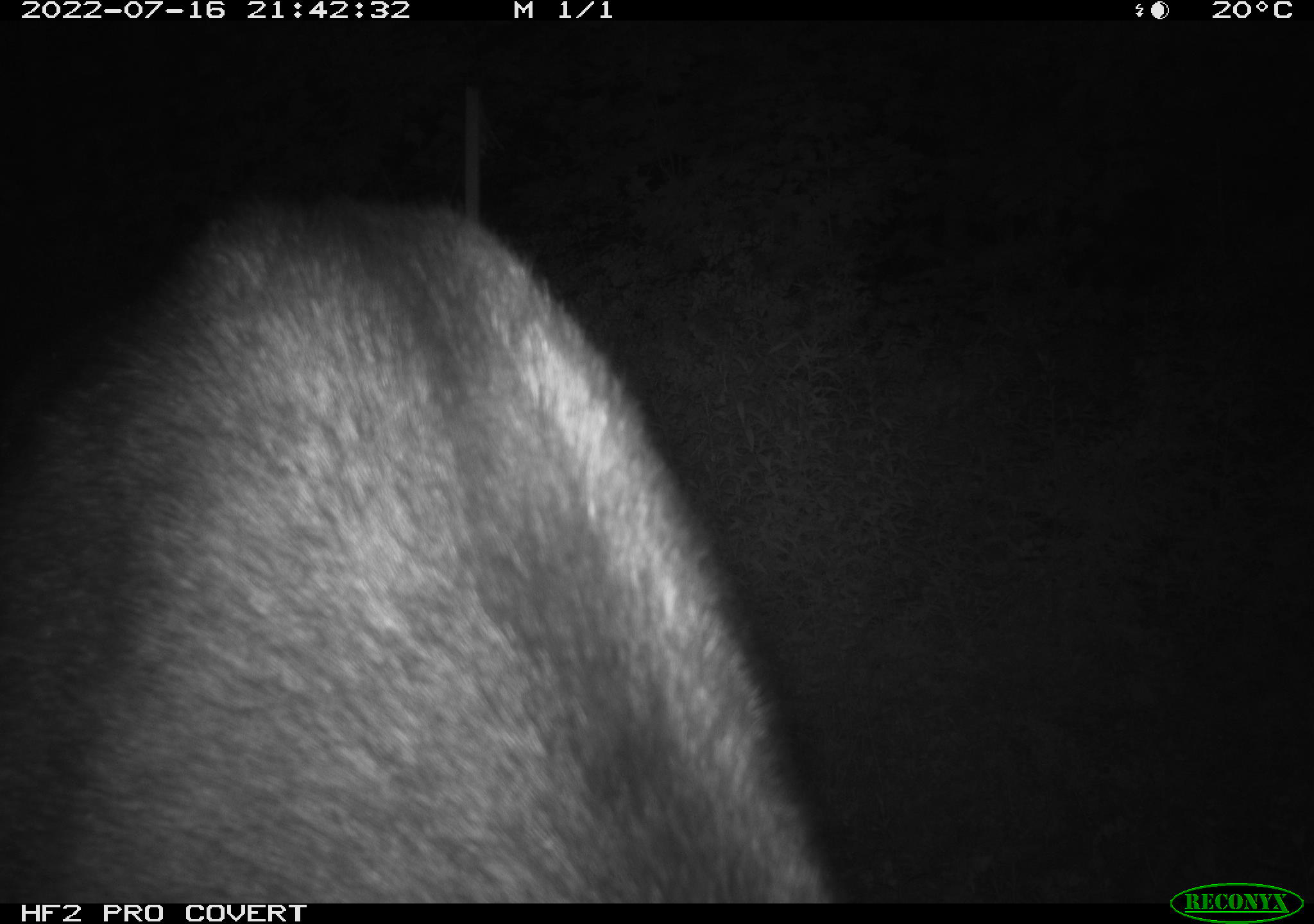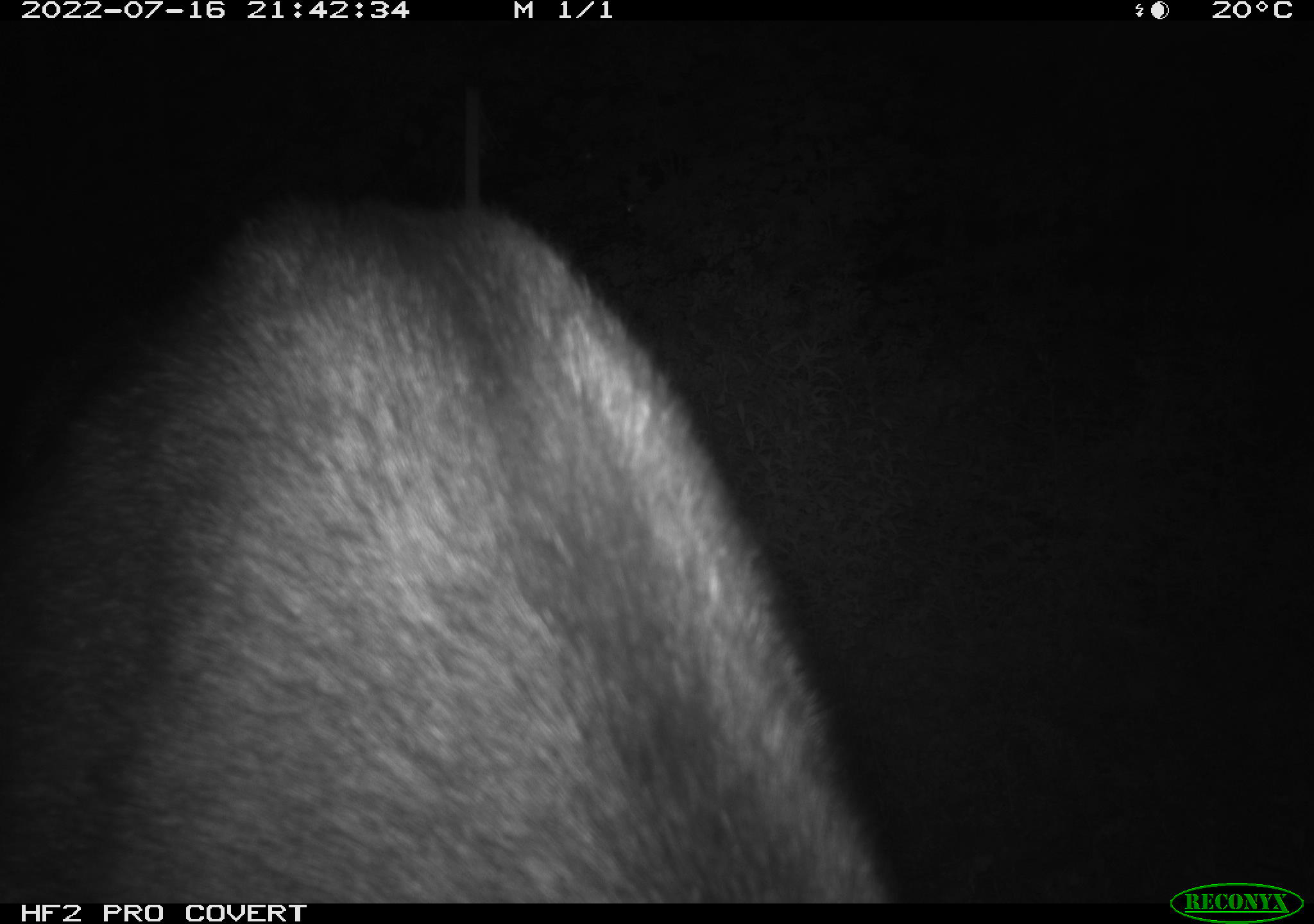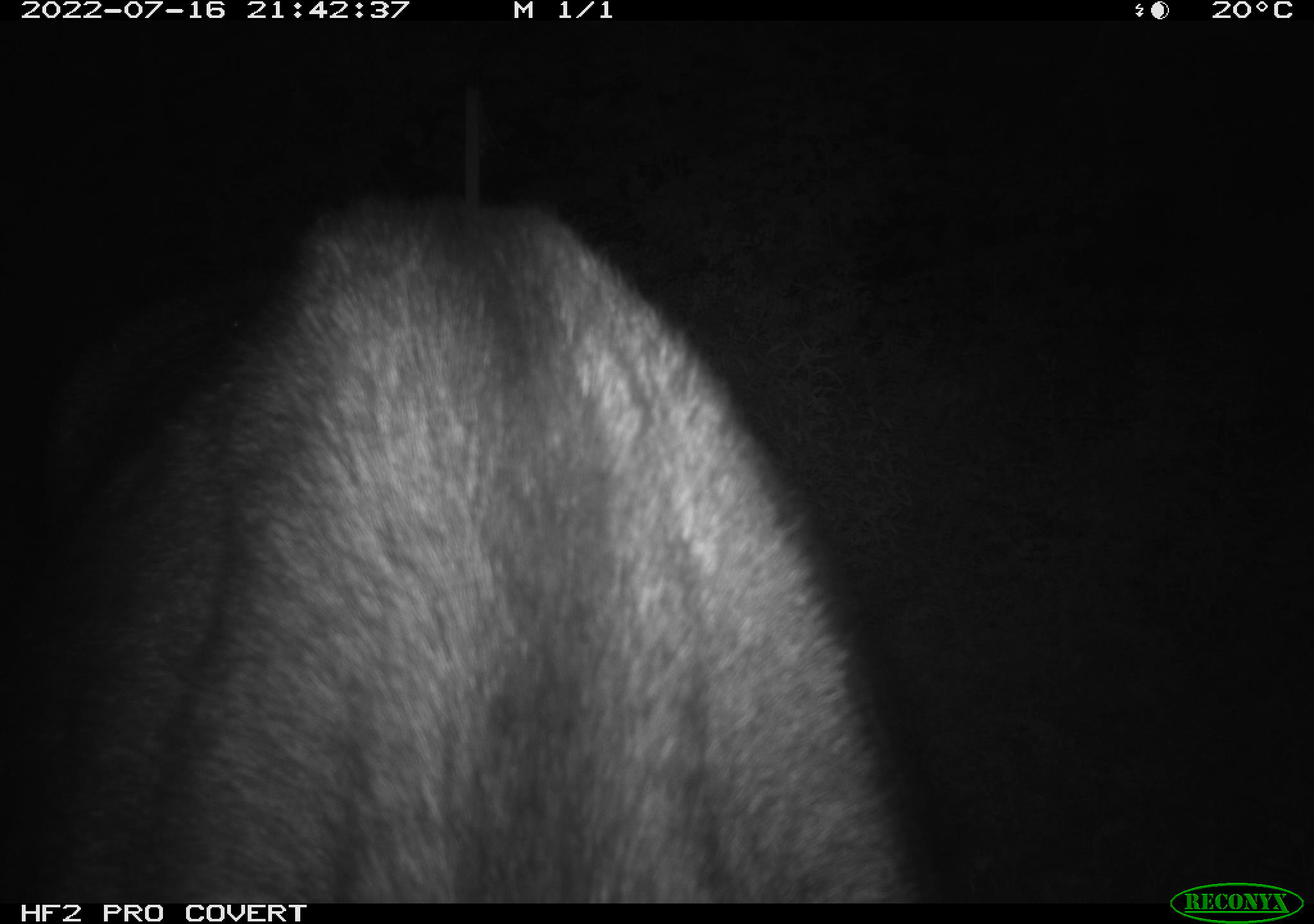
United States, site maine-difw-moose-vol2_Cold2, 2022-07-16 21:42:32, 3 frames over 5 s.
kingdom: Animalia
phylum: Chordata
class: Mammalia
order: Artiodactyla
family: Cervidae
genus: Alces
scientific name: Alces alces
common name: moose